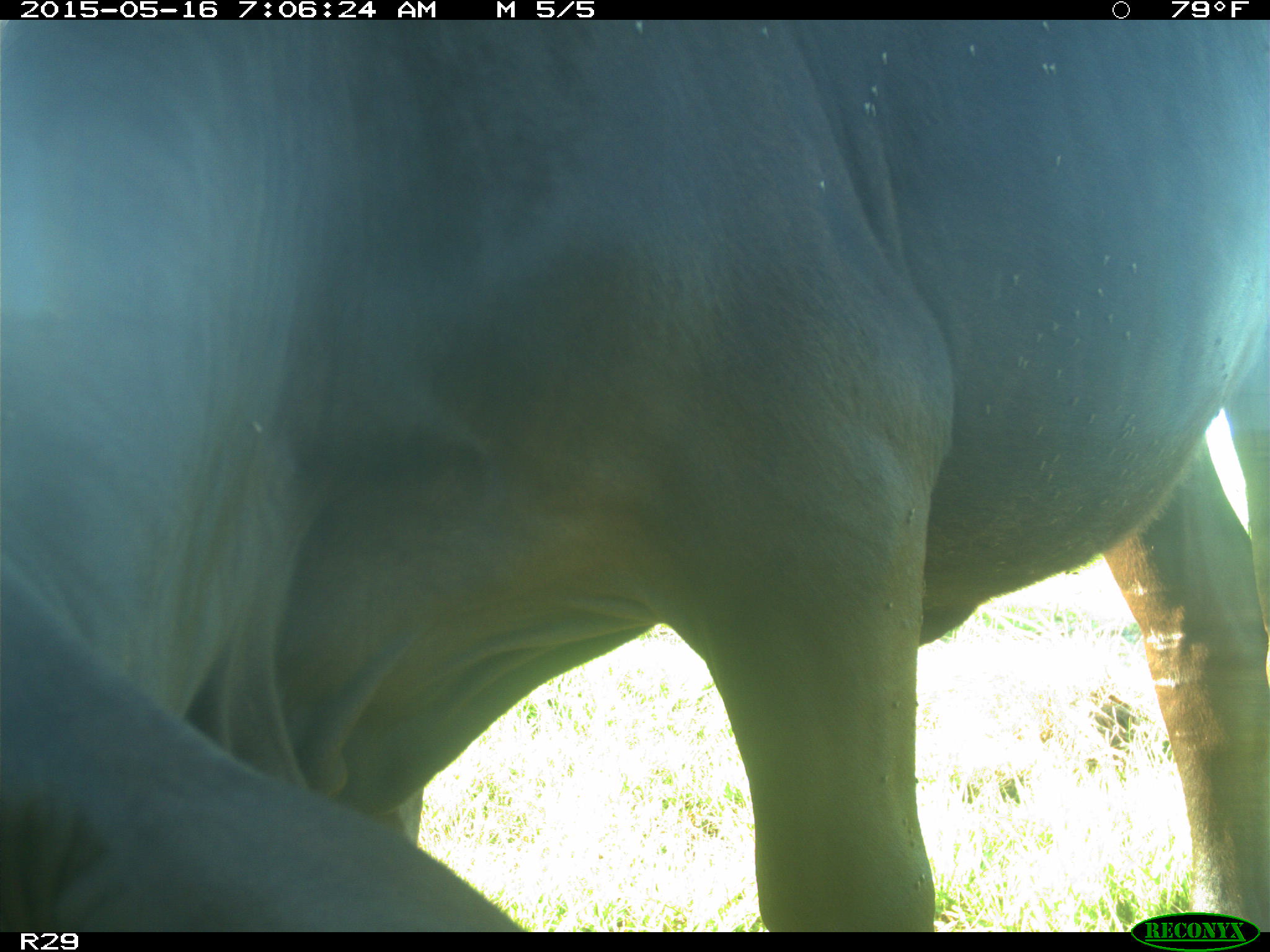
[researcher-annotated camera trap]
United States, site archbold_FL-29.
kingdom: Animalia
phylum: Chordata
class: Mammalia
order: Artiodactyla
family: Bovidae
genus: Bos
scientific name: Bos taurus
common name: domestic cow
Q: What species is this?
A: Bos taurus (domestic cow).